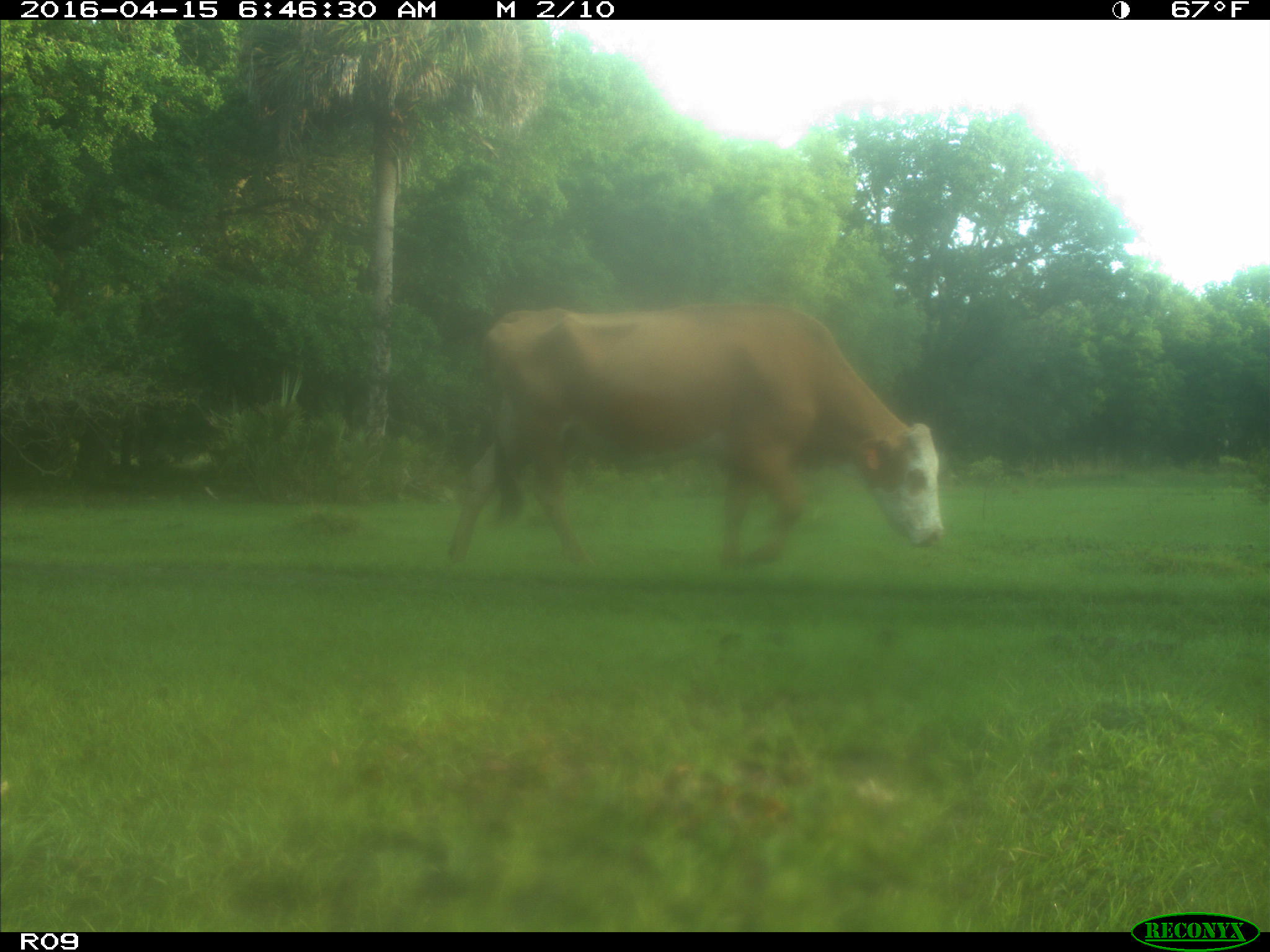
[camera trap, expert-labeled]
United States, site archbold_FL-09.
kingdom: Animalia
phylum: Chordata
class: Mammalia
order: Artiodactyla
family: Bovidae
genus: Bos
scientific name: Bos taurus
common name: domestic cow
Bos taurus (domestic cow).